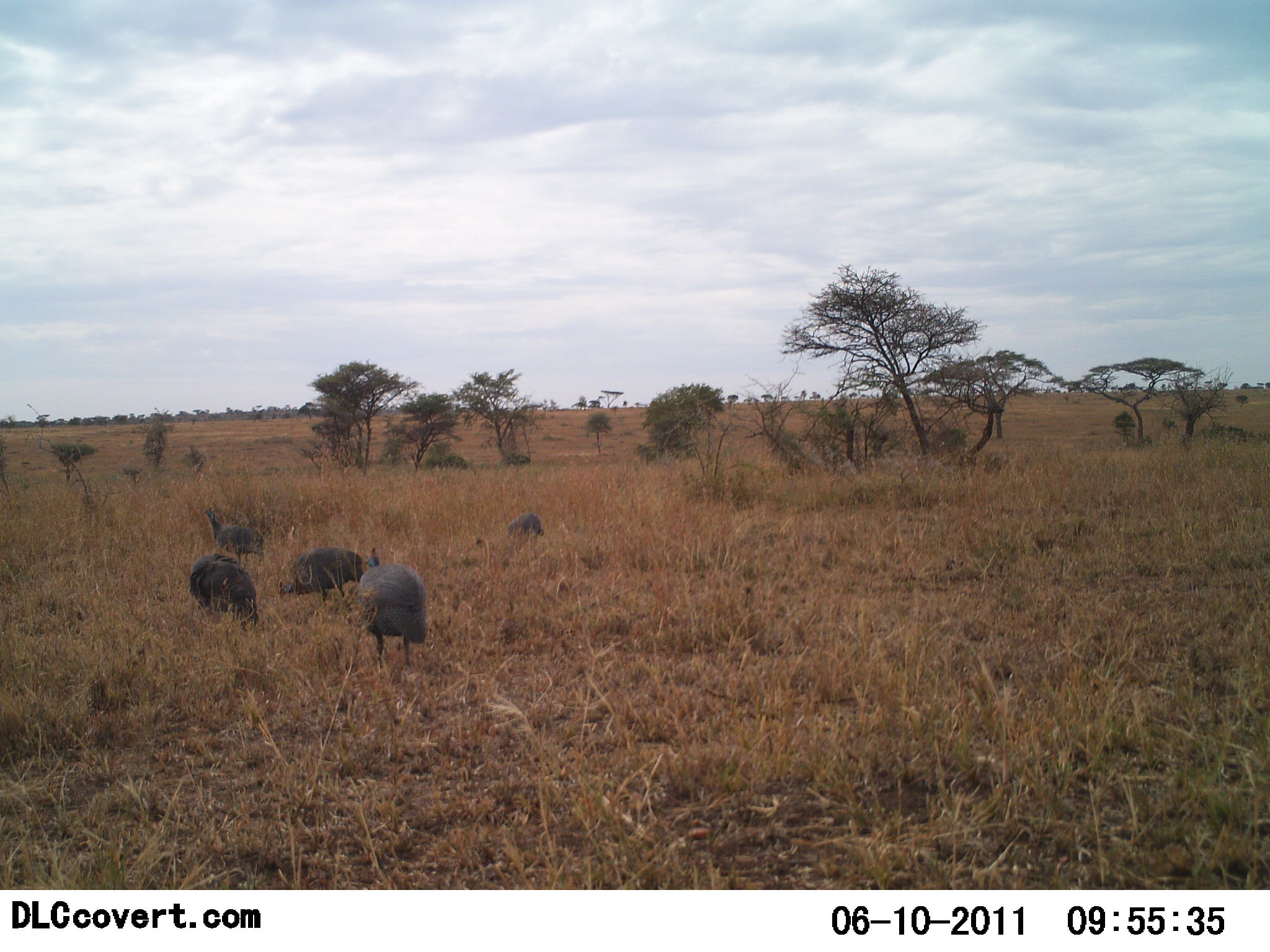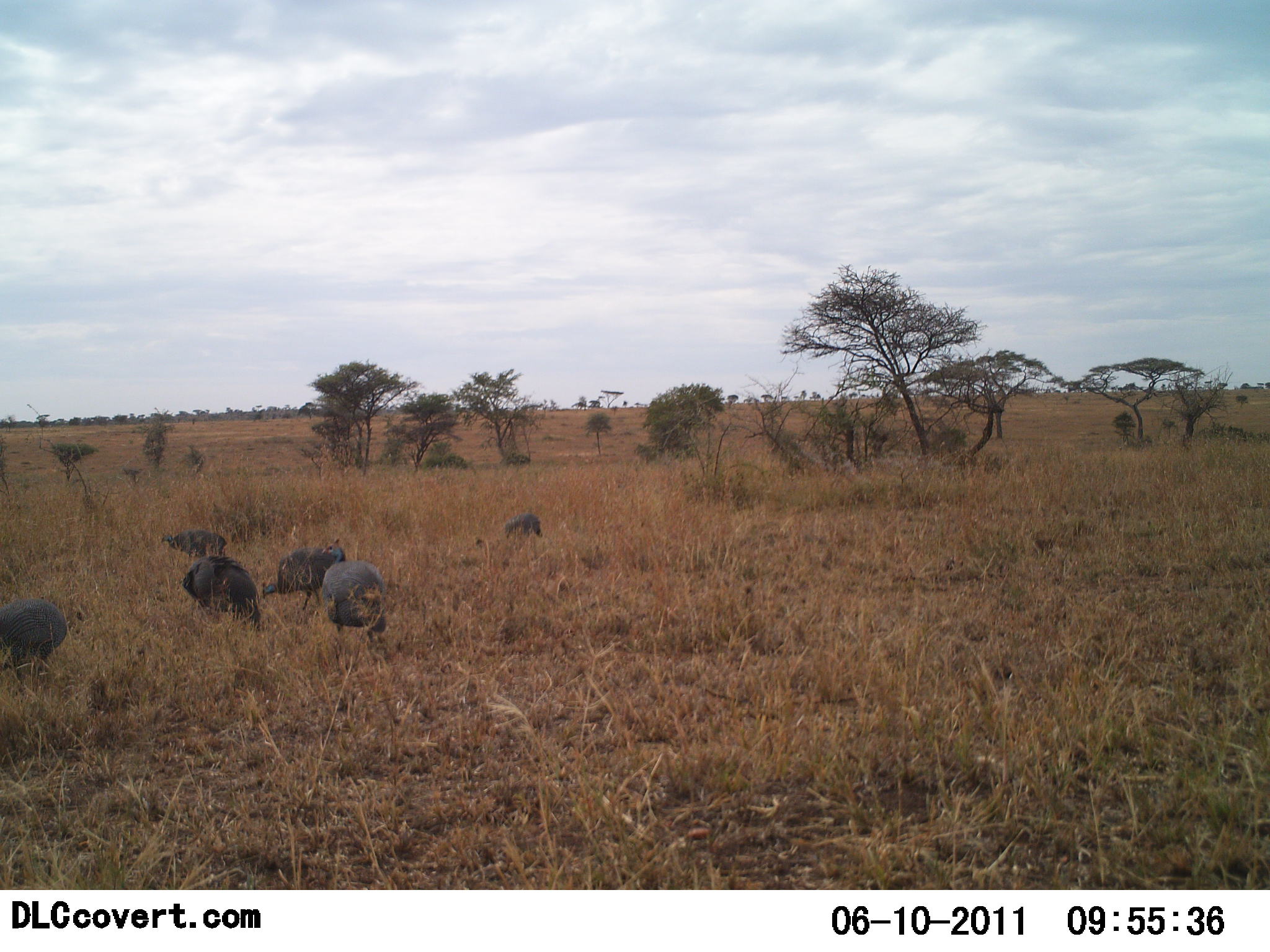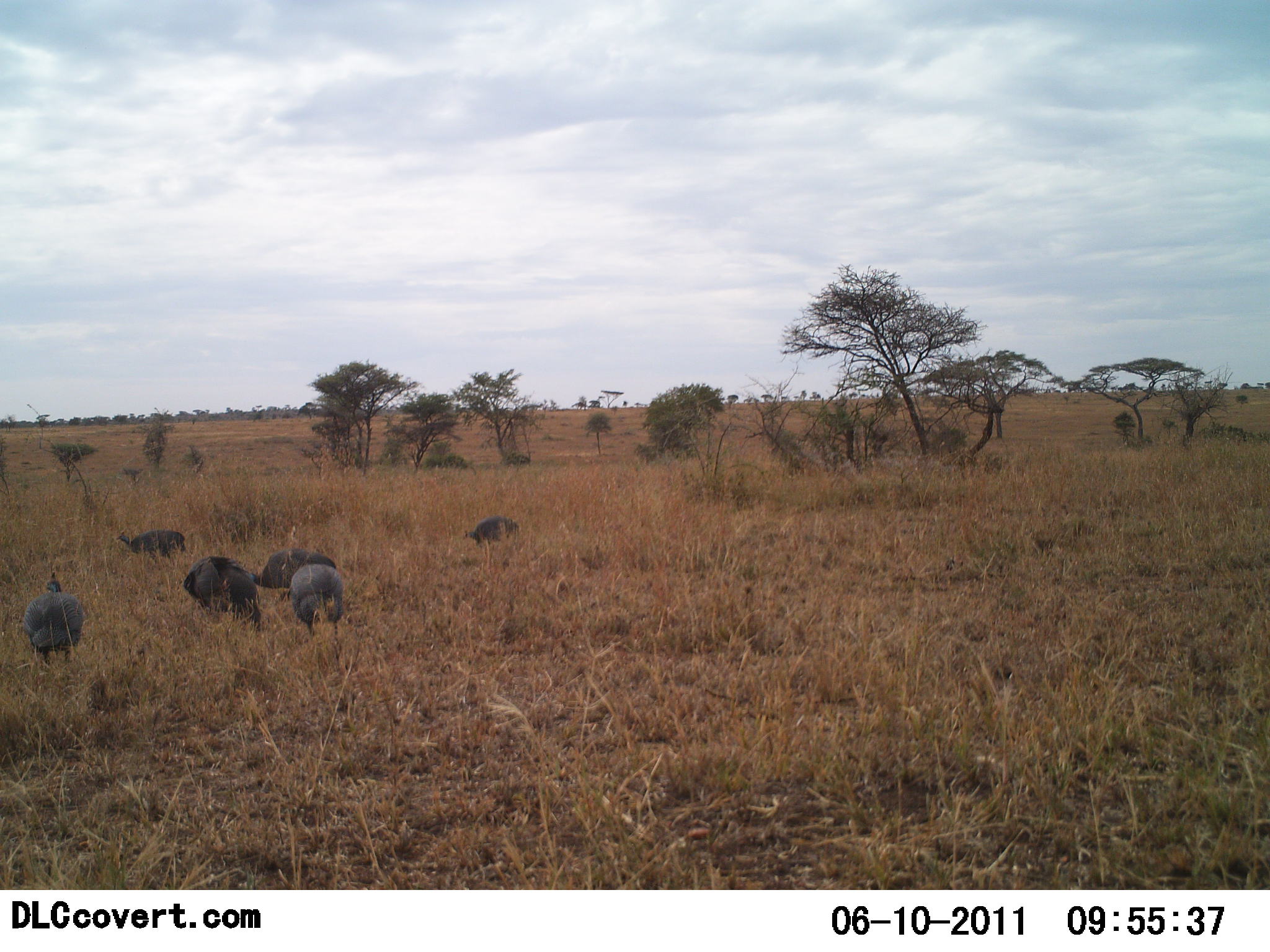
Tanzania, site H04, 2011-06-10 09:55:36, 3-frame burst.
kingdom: Animalia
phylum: Chordata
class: Aves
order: Galliformes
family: Numididae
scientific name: Numididae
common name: guinea fowl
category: guineafowl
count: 6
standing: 27%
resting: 0%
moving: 73%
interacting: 0%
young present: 0%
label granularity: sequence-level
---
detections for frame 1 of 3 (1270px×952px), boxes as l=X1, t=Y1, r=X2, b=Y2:
animal: l=358, t=545, r=430, b=674; l=274, t=549, r=369, b=615; l=189, t=553, r=257, b=633; l=202, t=507, r=268, b=567; l=501, t=510, r=546, b=545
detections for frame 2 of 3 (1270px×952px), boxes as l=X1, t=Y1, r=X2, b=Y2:
animal: l=180, t=556, r=266, b=641; l=261, t=539, r=344, b=615; l=321, t=560, r=389, b=650; l=0, t=597, r=67, b=680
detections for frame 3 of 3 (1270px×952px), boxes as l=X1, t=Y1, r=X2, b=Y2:
animal: l=183, t=555, r=267, b=630; l=24, t=572, r=85, b=671; l=241, t=547, r=336, b=603; l=289, t=561, r=344, b=637